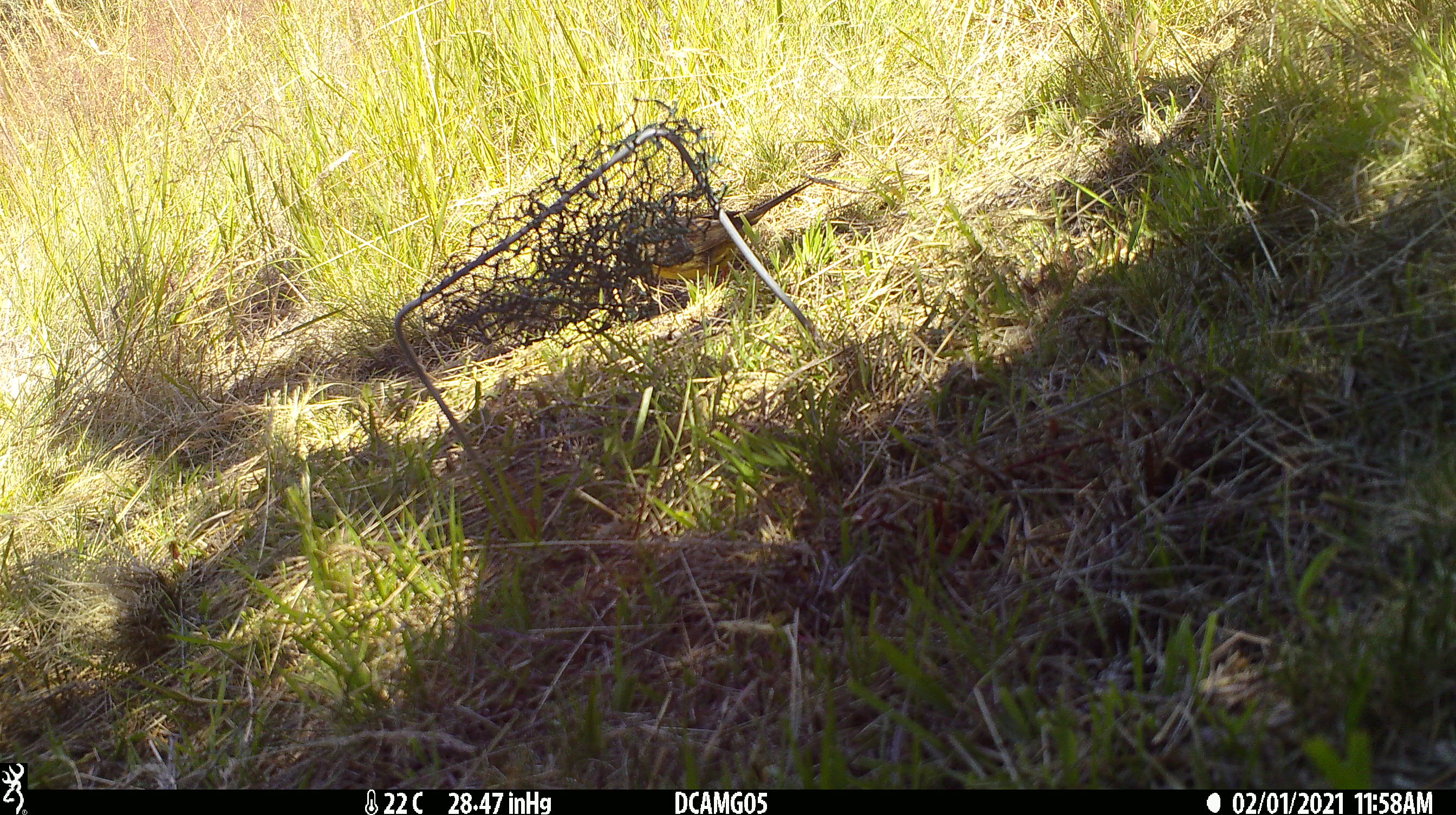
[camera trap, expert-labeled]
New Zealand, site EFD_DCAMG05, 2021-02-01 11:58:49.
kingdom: Animalia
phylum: Chordata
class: Aves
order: Passeriformes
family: Emberizidae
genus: Emberiza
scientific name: Emberiza citrinella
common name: yellowhammer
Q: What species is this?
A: Yellowhammer (Emberiza citrinella).